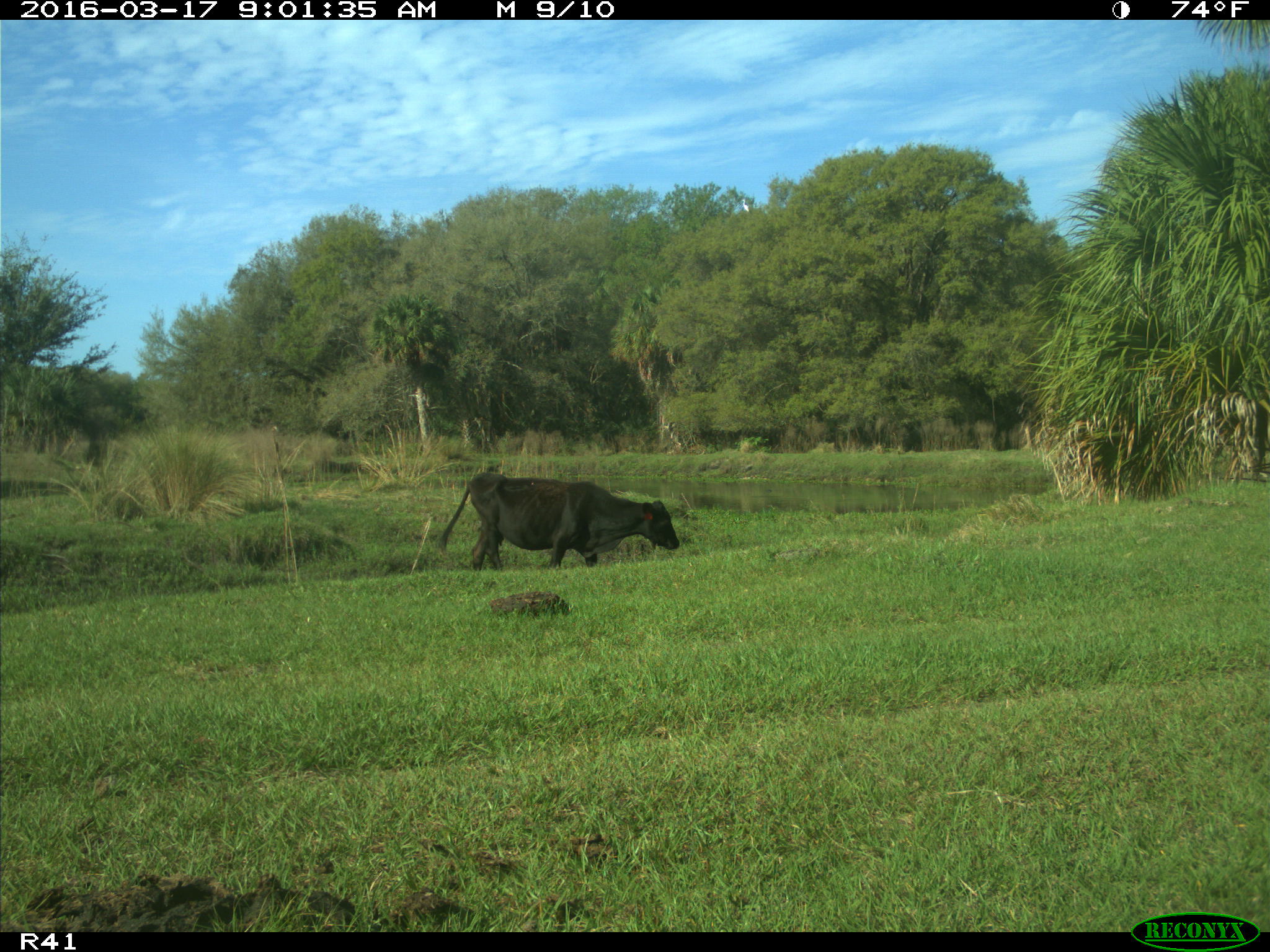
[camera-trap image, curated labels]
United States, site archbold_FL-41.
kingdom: Animalia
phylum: Chordata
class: Mammalia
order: Artiodactyla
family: Bovidae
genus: Bos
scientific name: Bos taurus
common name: domestic cow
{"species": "Bos taurus (domestic cow)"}